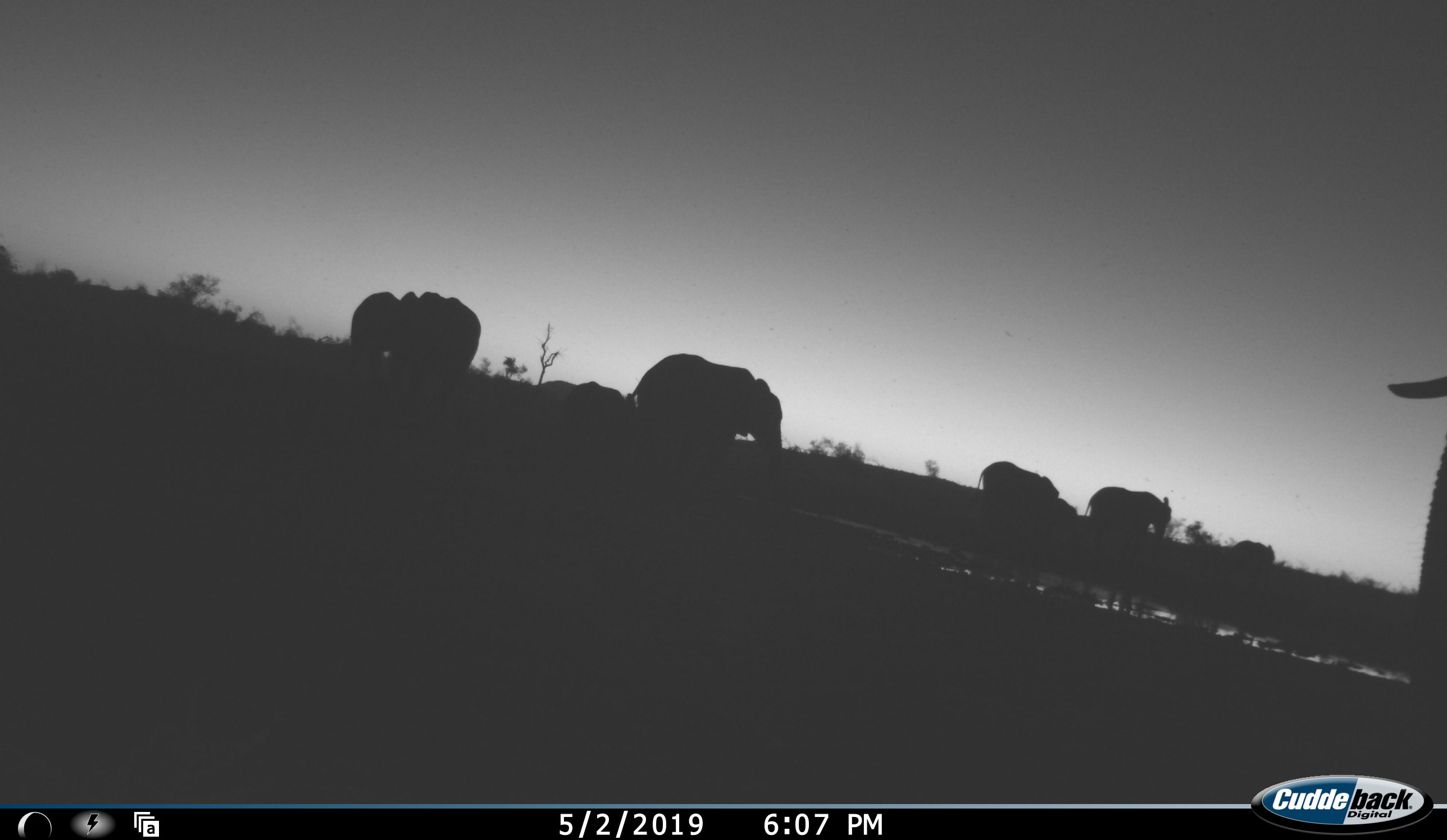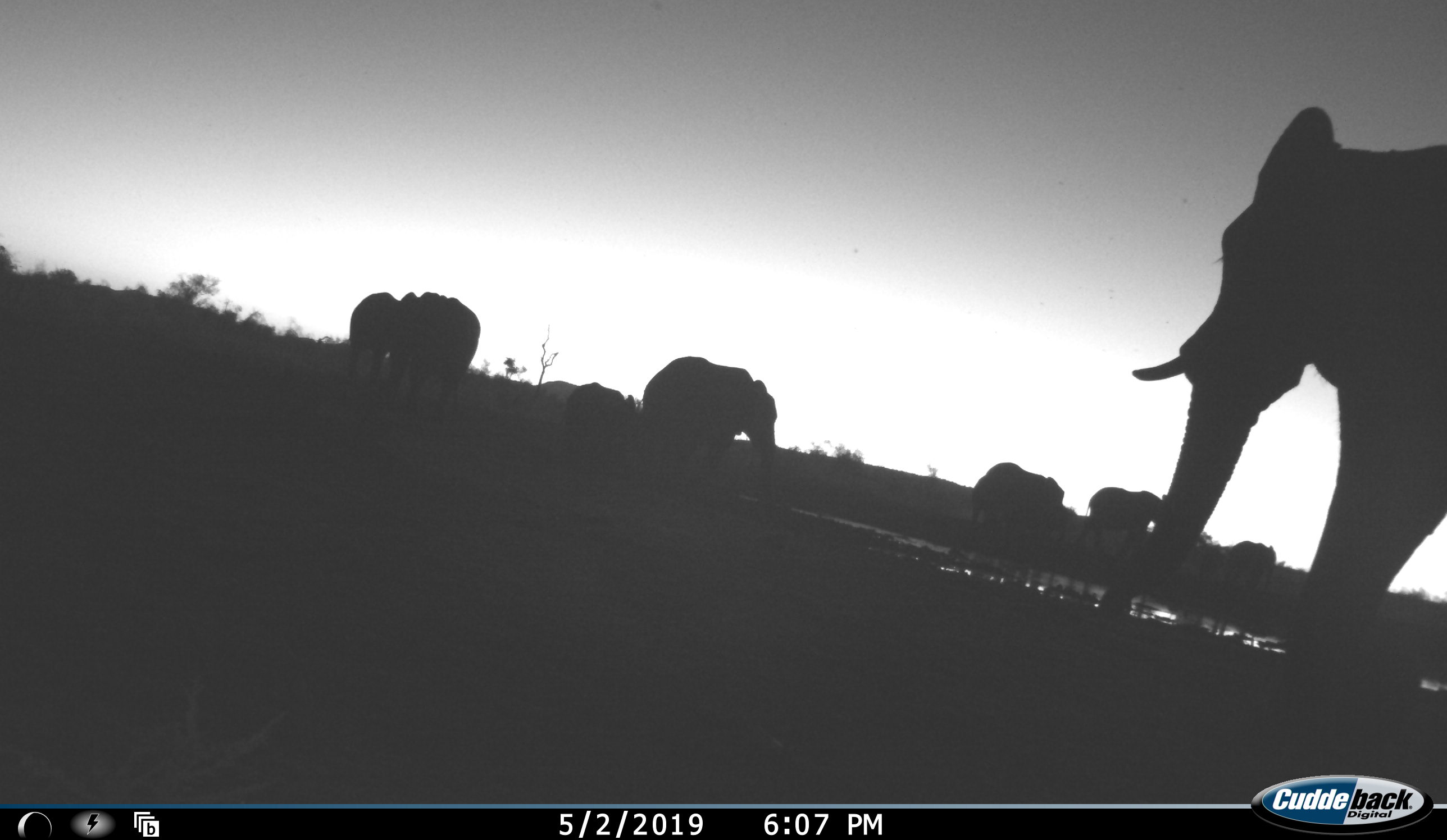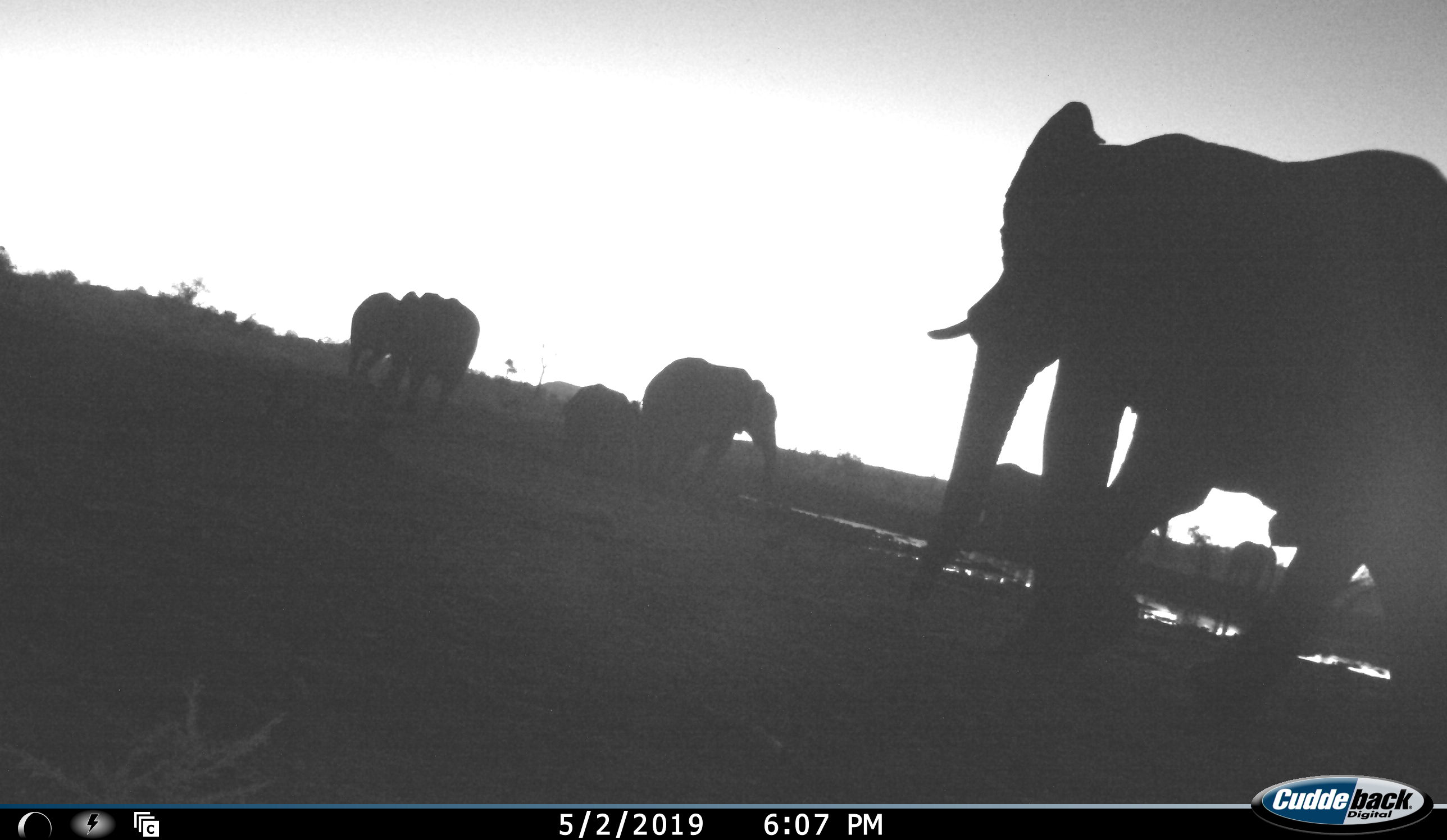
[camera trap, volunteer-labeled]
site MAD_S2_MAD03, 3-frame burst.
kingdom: Animalia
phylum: Chordata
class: Mammalia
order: Proboscidea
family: Elephantidae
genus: Loxodonta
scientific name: Loxodonta africana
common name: african bush elephant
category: elephant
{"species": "elephant (african bush elephant) (Loxodonta africana)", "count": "7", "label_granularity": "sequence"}